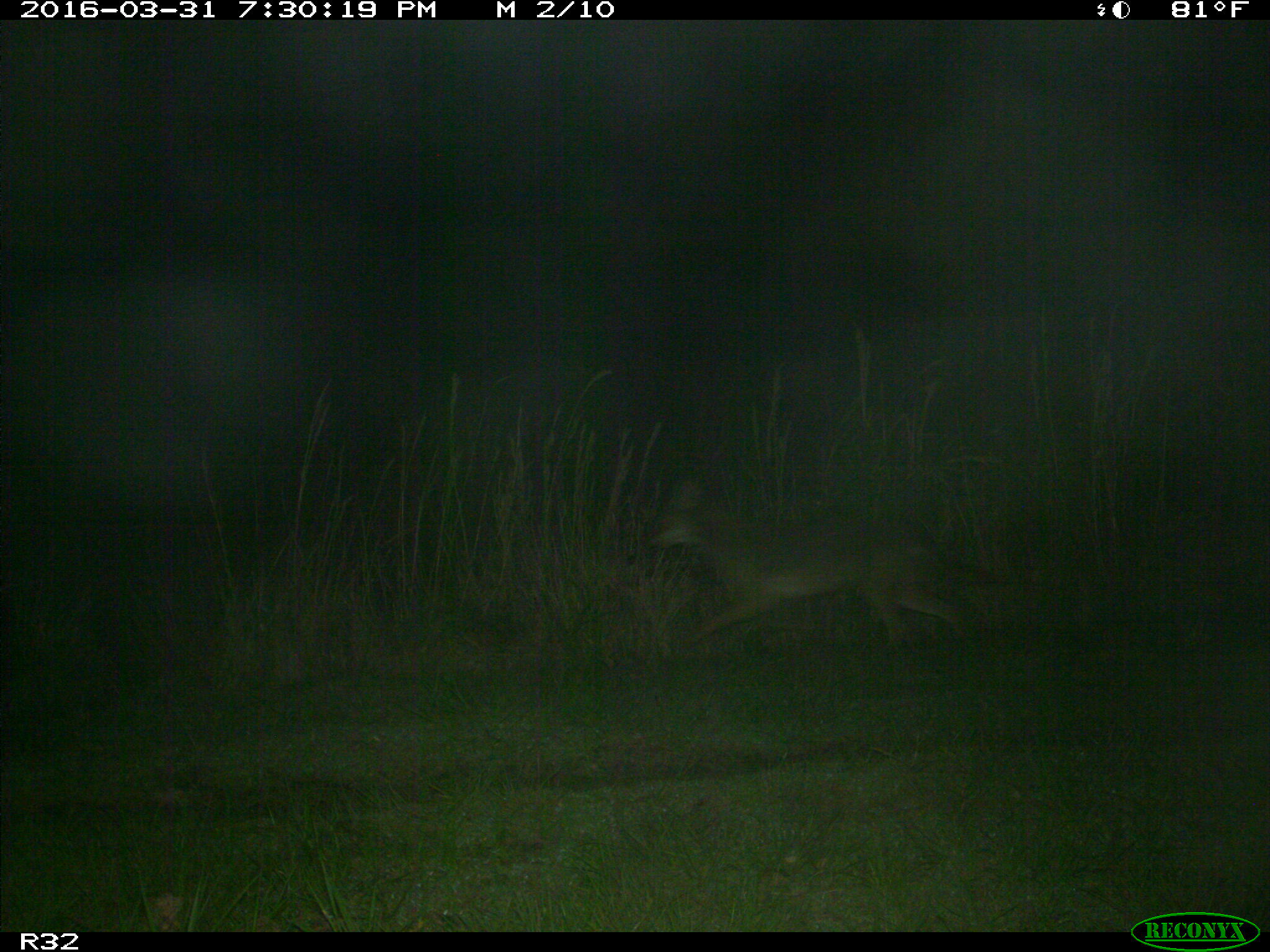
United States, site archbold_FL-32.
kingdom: Animalia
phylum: Chordata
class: Mammalia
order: Carnivora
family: Canidae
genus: Canis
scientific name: Canis latrans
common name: coyote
Canis latrans (coyote).